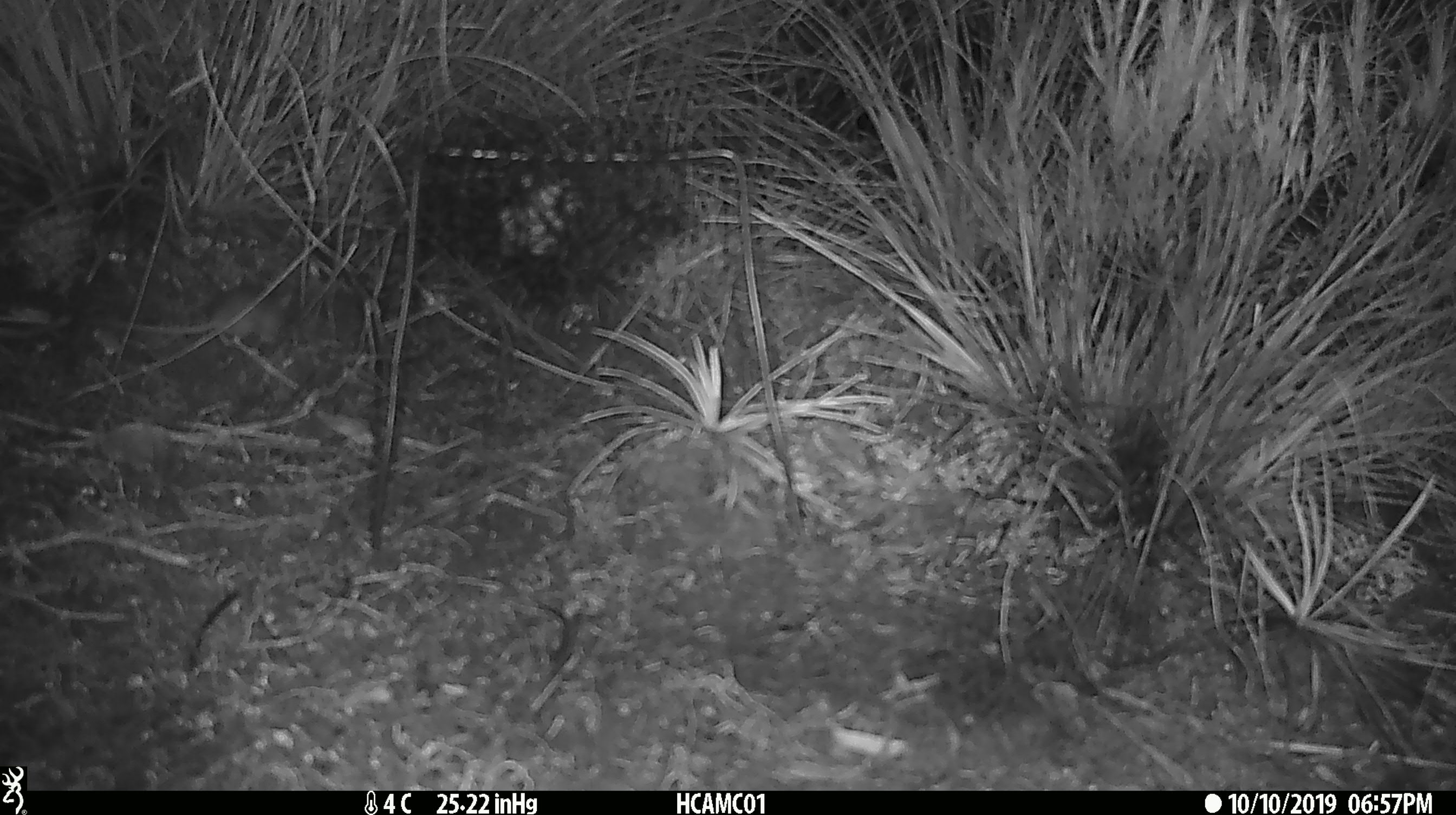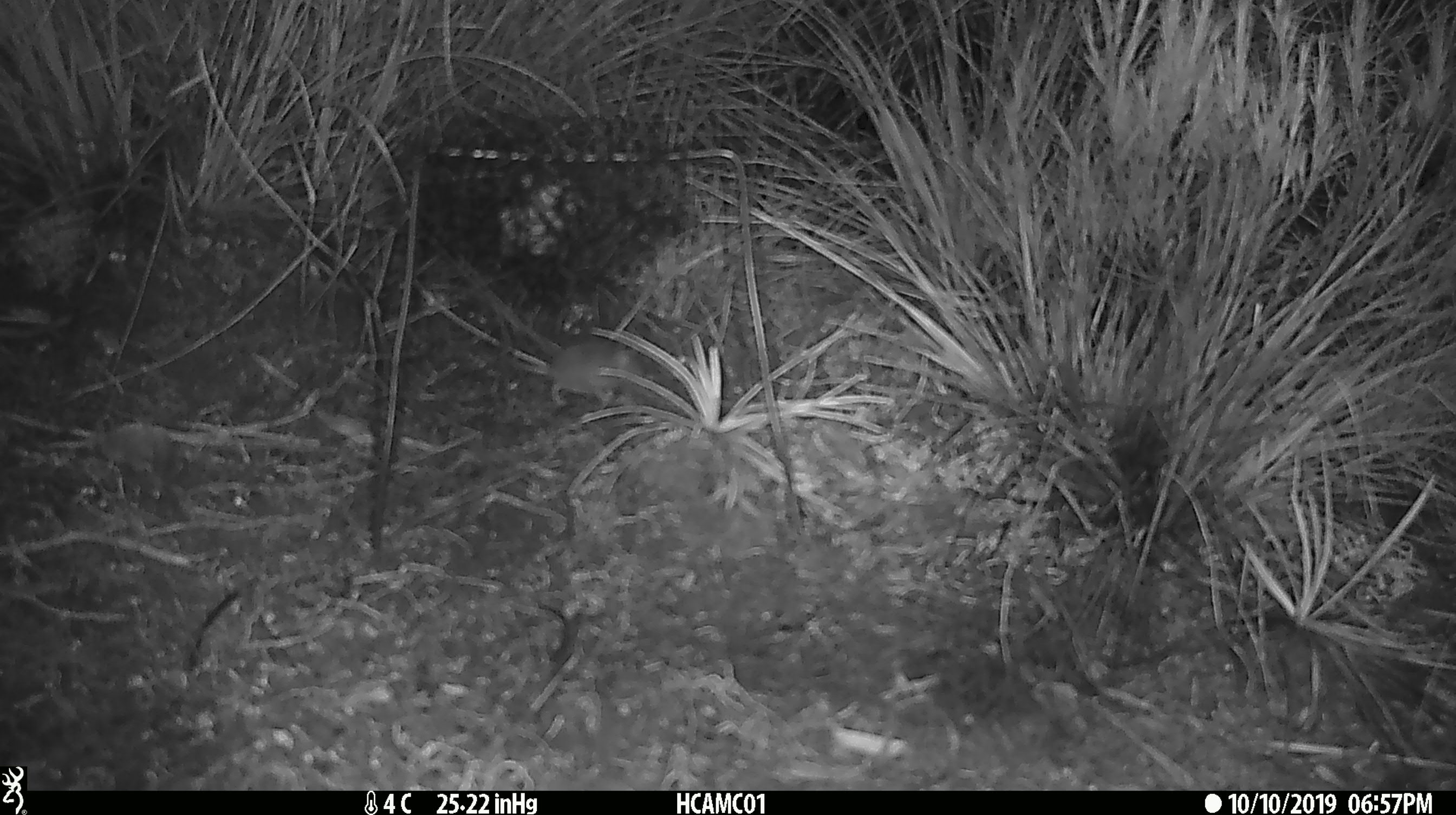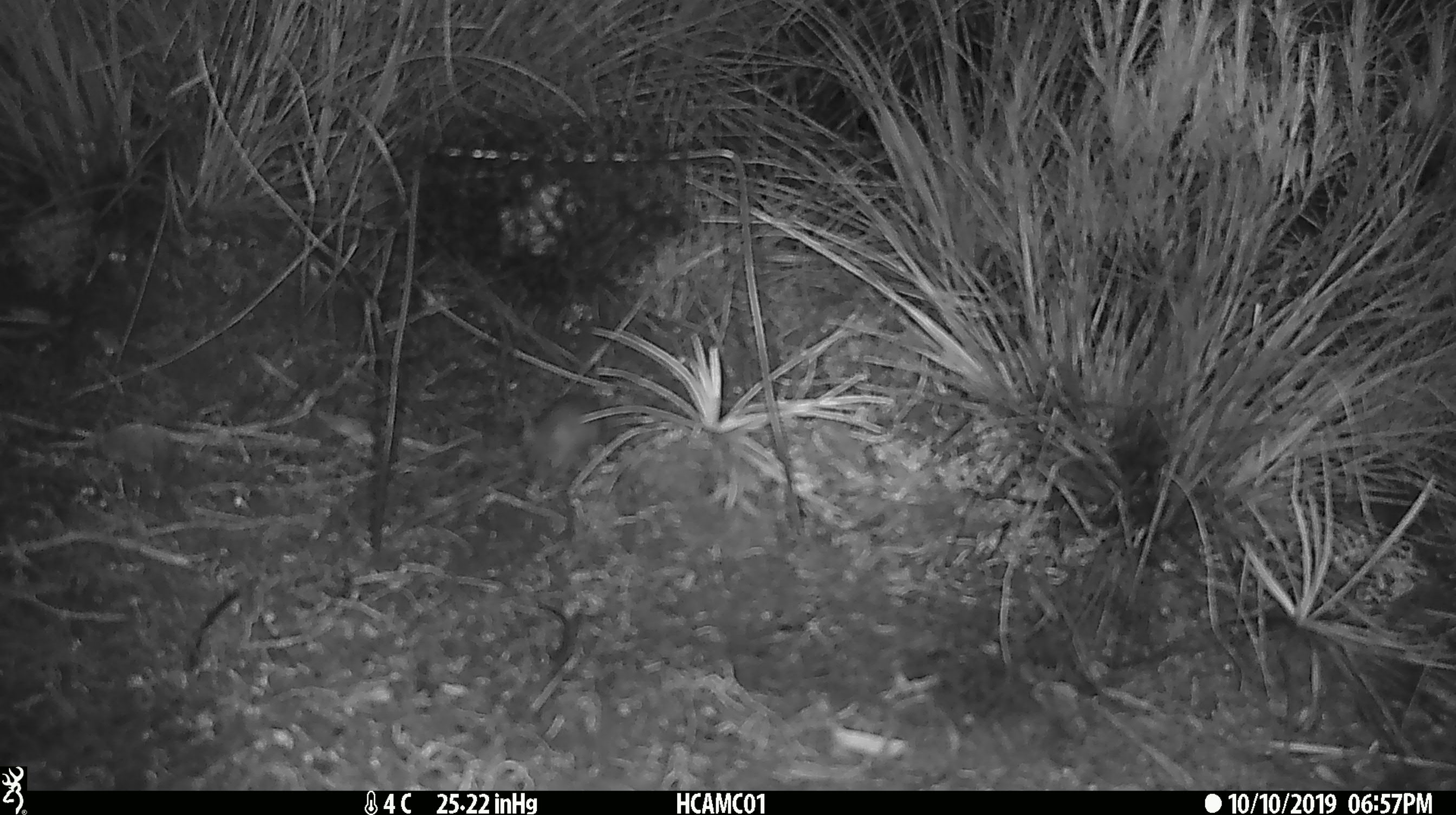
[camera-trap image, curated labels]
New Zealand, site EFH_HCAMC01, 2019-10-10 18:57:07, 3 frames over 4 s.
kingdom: Animalia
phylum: Chordata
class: Mammalia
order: Rodentia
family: Muridae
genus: Mus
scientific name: Mus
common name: mouse